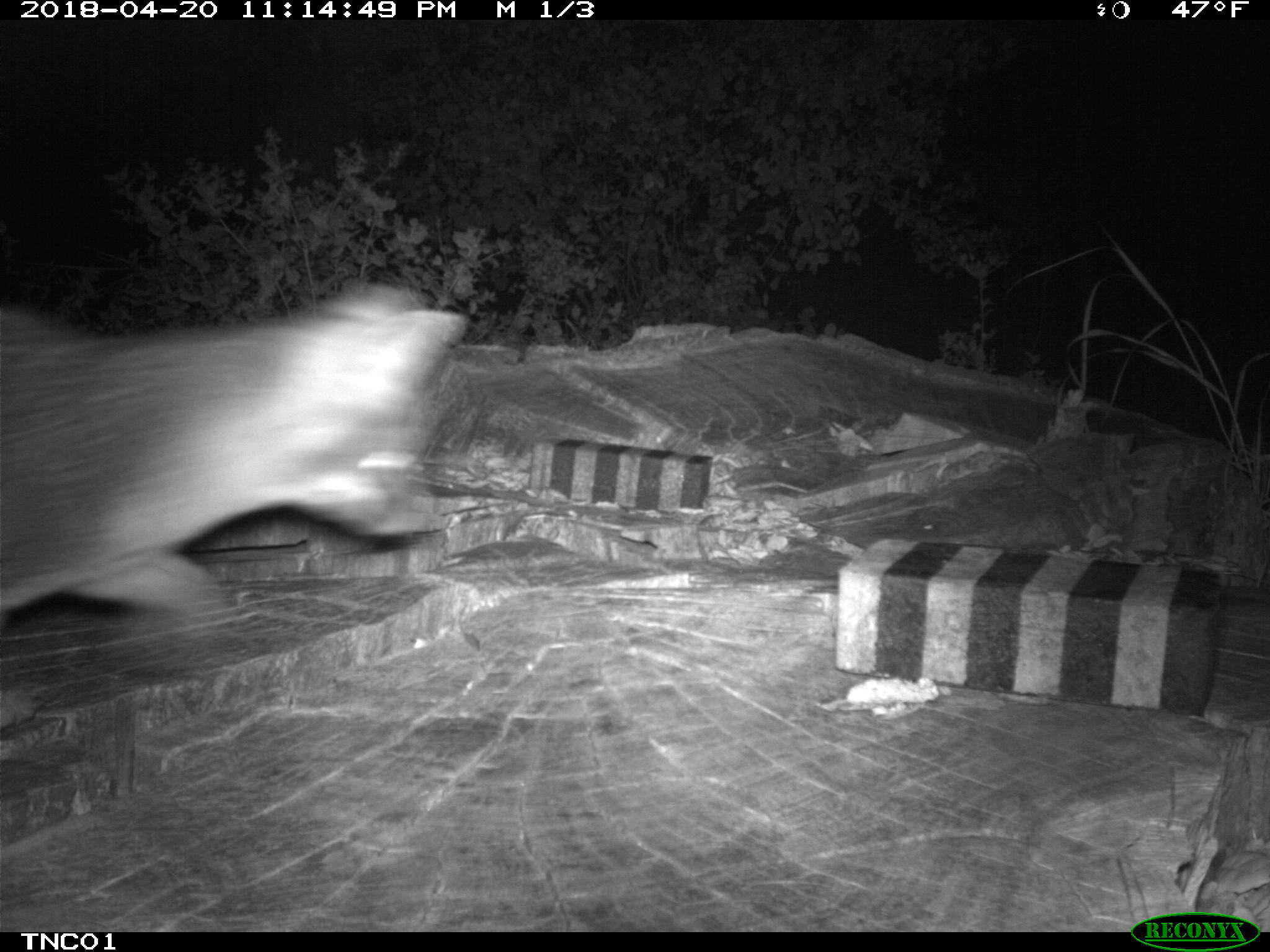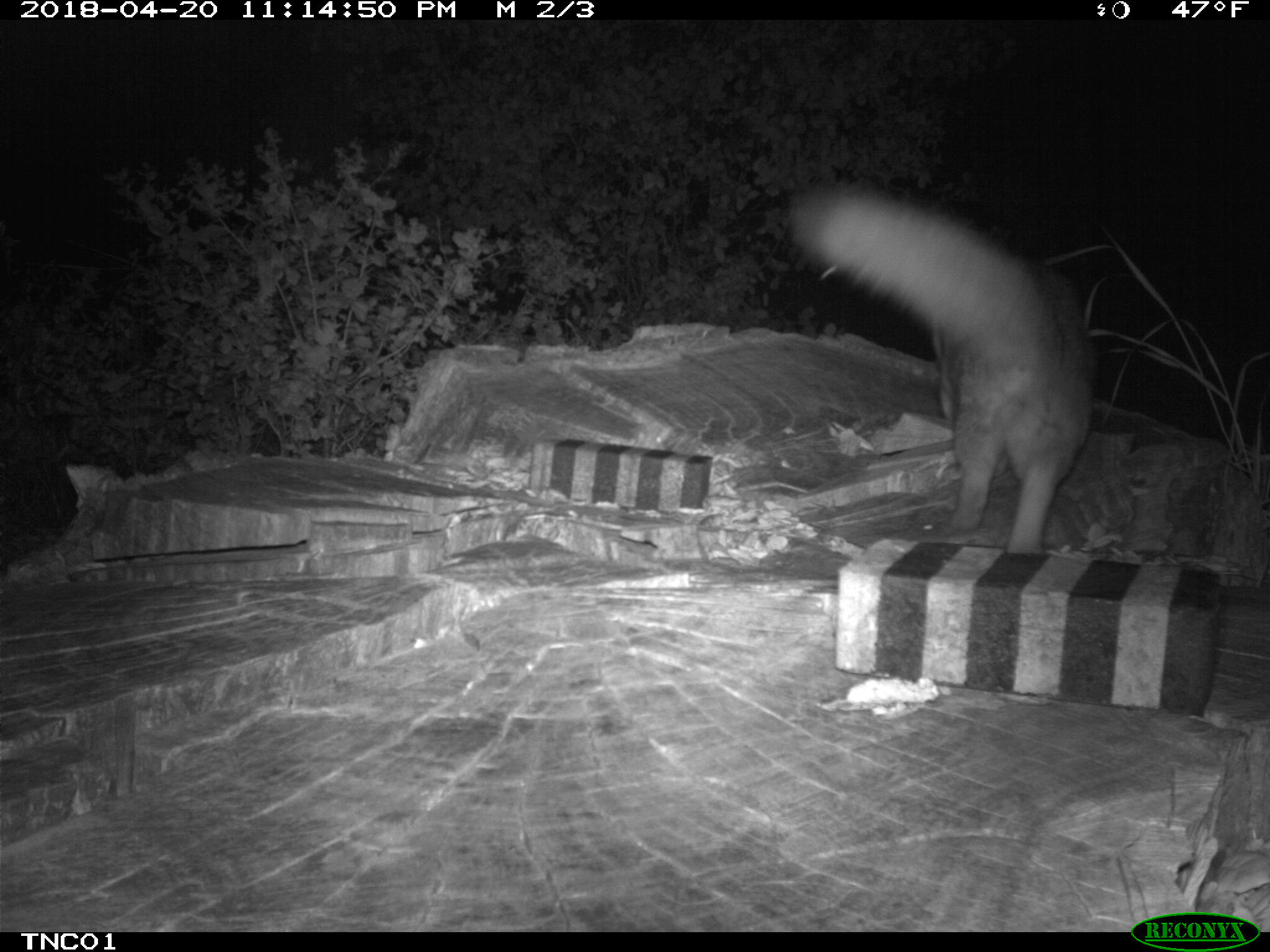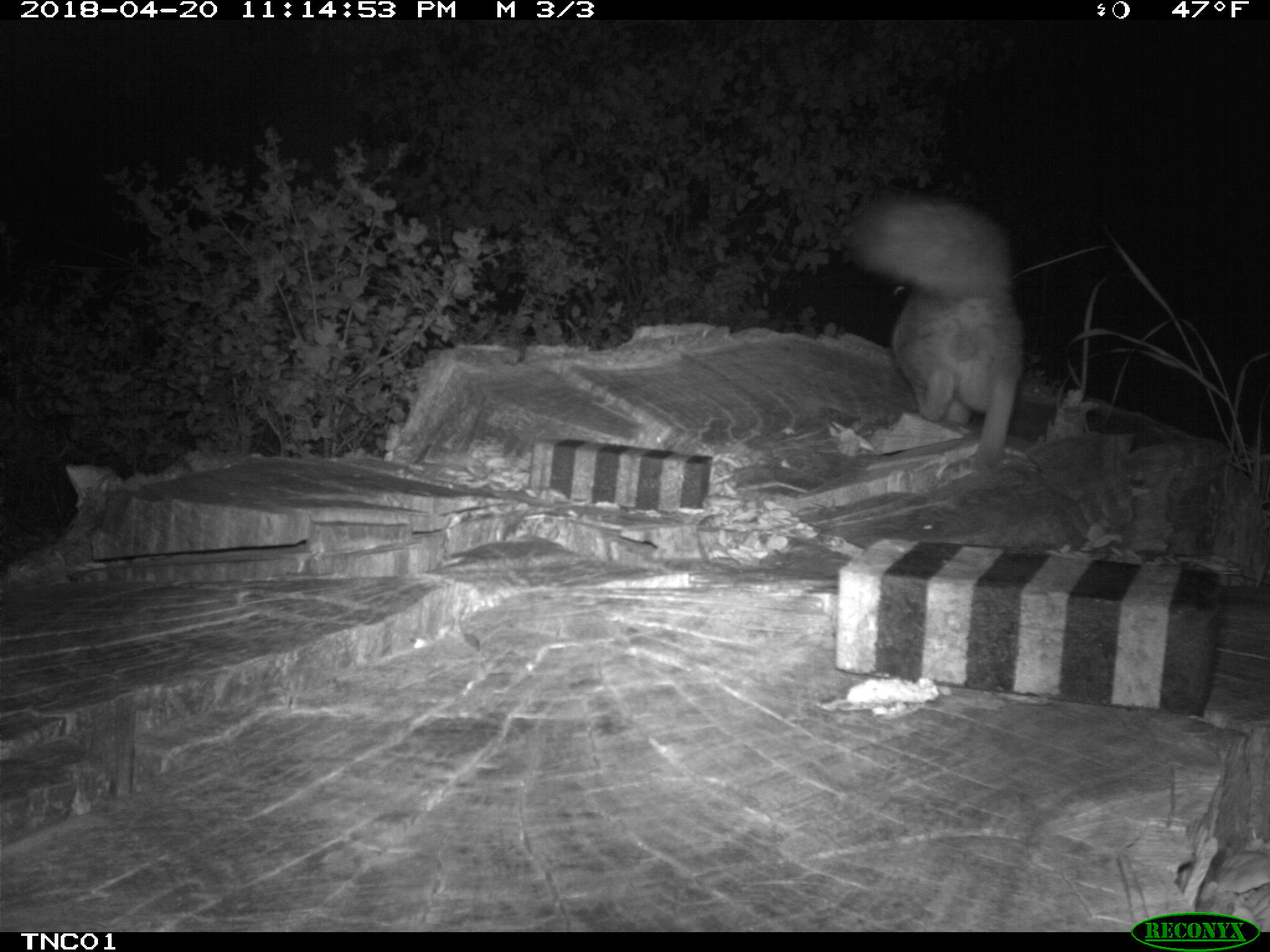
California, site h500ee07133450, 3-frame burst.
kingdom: Animalia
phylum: Chordata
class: Mammalia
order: Carnivora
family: Canidae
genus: Urocyon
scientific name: Urocyon littoralis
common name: island fox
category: fox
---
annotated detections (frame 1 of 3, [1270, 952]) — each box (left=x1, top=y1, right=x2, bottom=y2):
fox: (left=0, top=282, right=466, bottom=729)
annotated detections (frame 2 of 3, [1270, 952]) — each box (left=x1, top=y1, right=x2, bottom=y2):
fox: (left=788, top=183, right=1096, bottom=552)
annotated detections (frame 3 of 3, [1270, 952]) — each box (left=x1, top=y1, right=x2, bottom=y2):
fox: (left=848, top=196, right=1026, bottom=468)